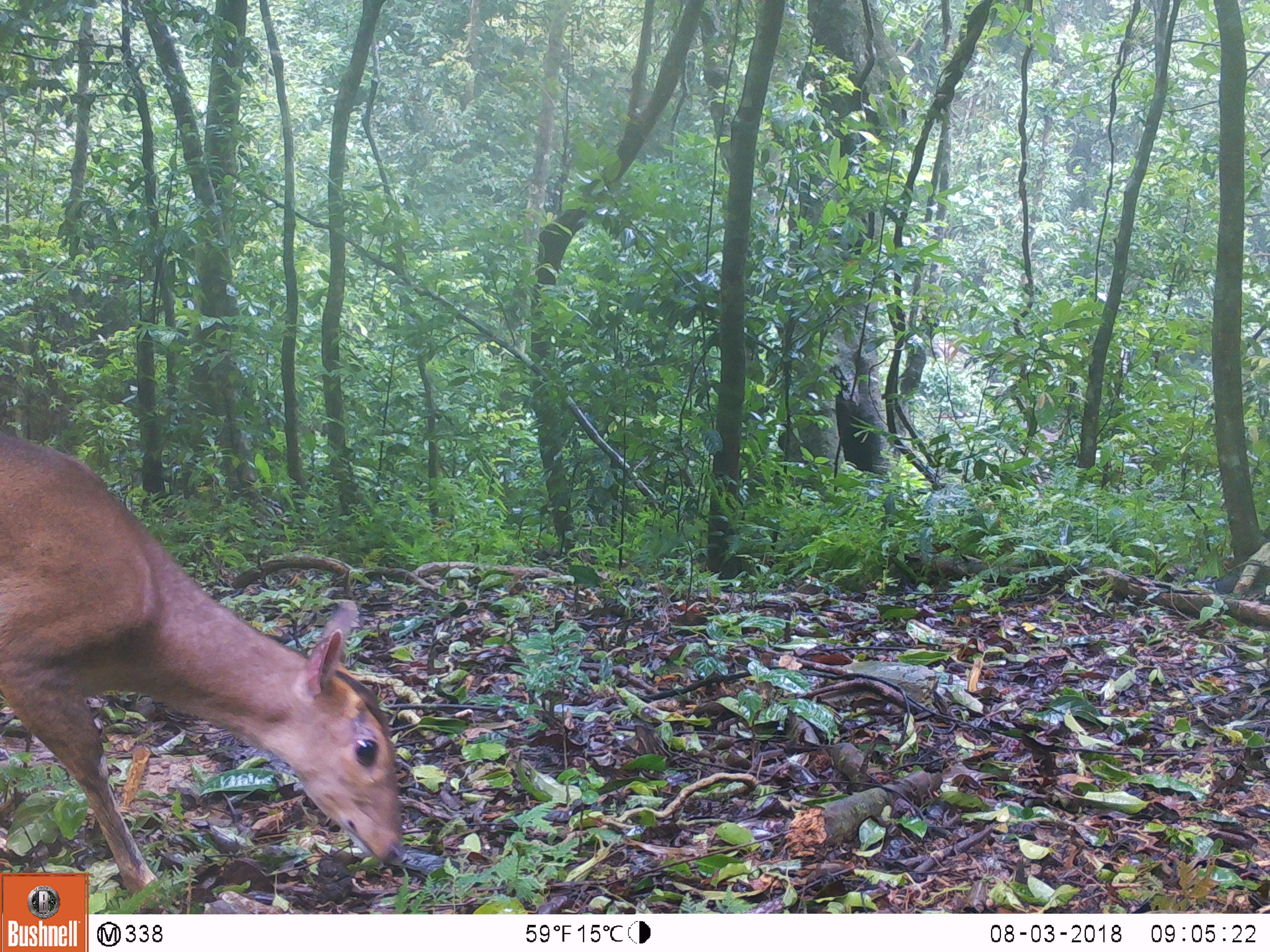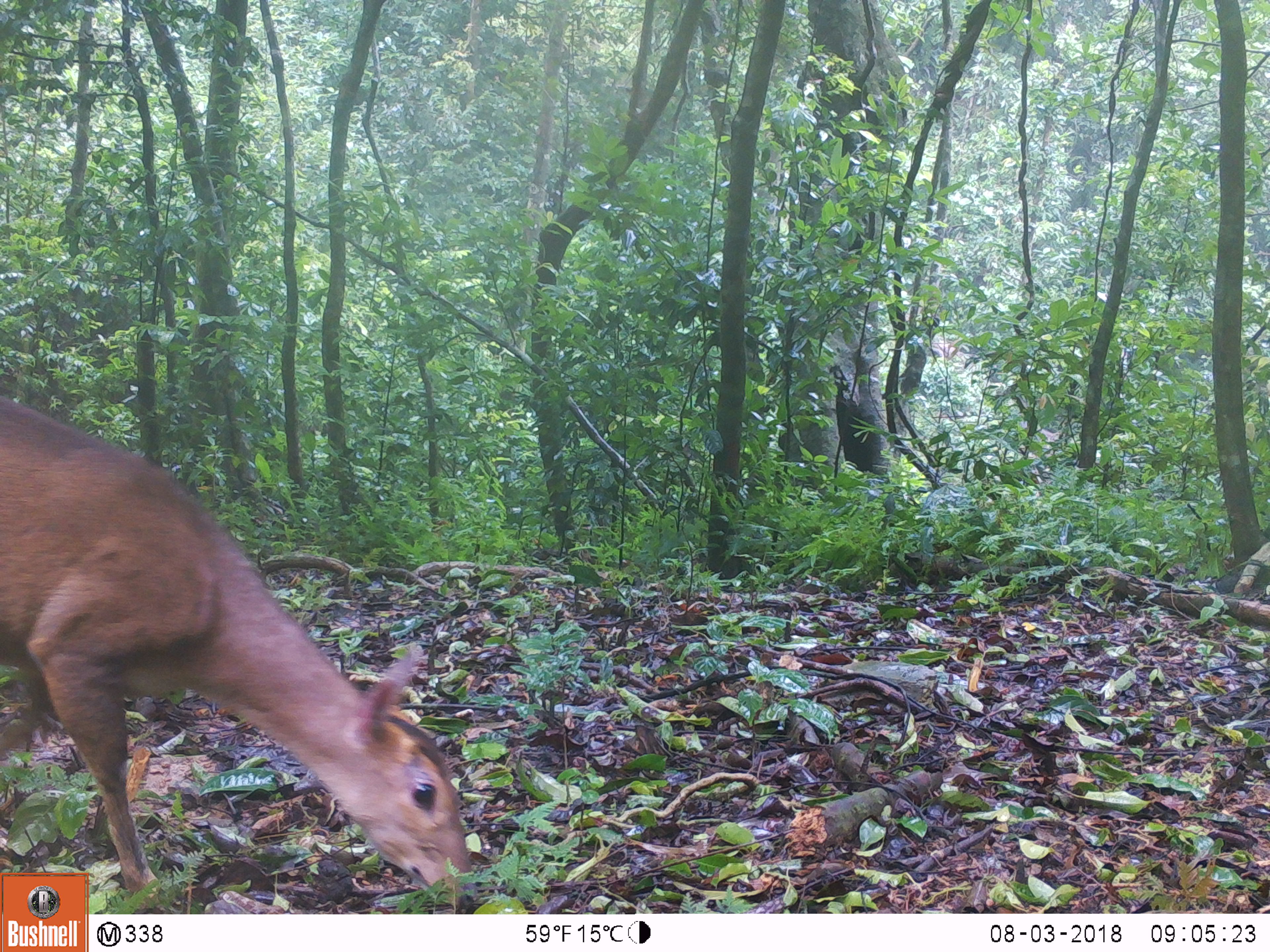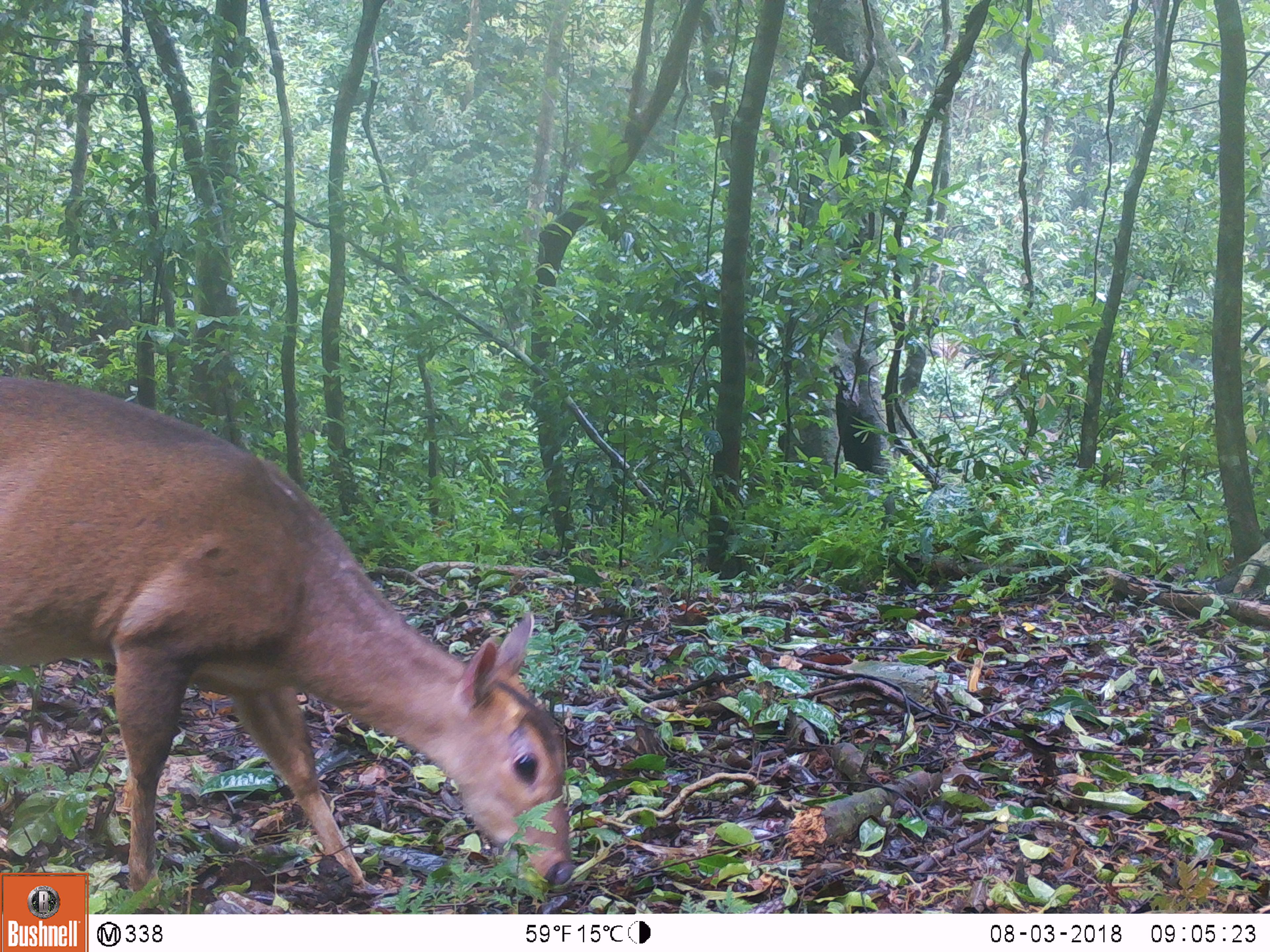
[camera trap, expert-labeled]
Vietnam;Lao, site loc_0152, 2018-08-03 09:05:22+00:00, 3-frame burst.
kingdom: Animalia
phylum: Chordata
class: Mammalia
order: Artiodactyla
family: Cervidae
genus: Muntiacus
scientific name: Muntiacus vuquangensis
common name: large-antlered muntjac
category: large antlered muntjac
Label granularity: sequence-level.